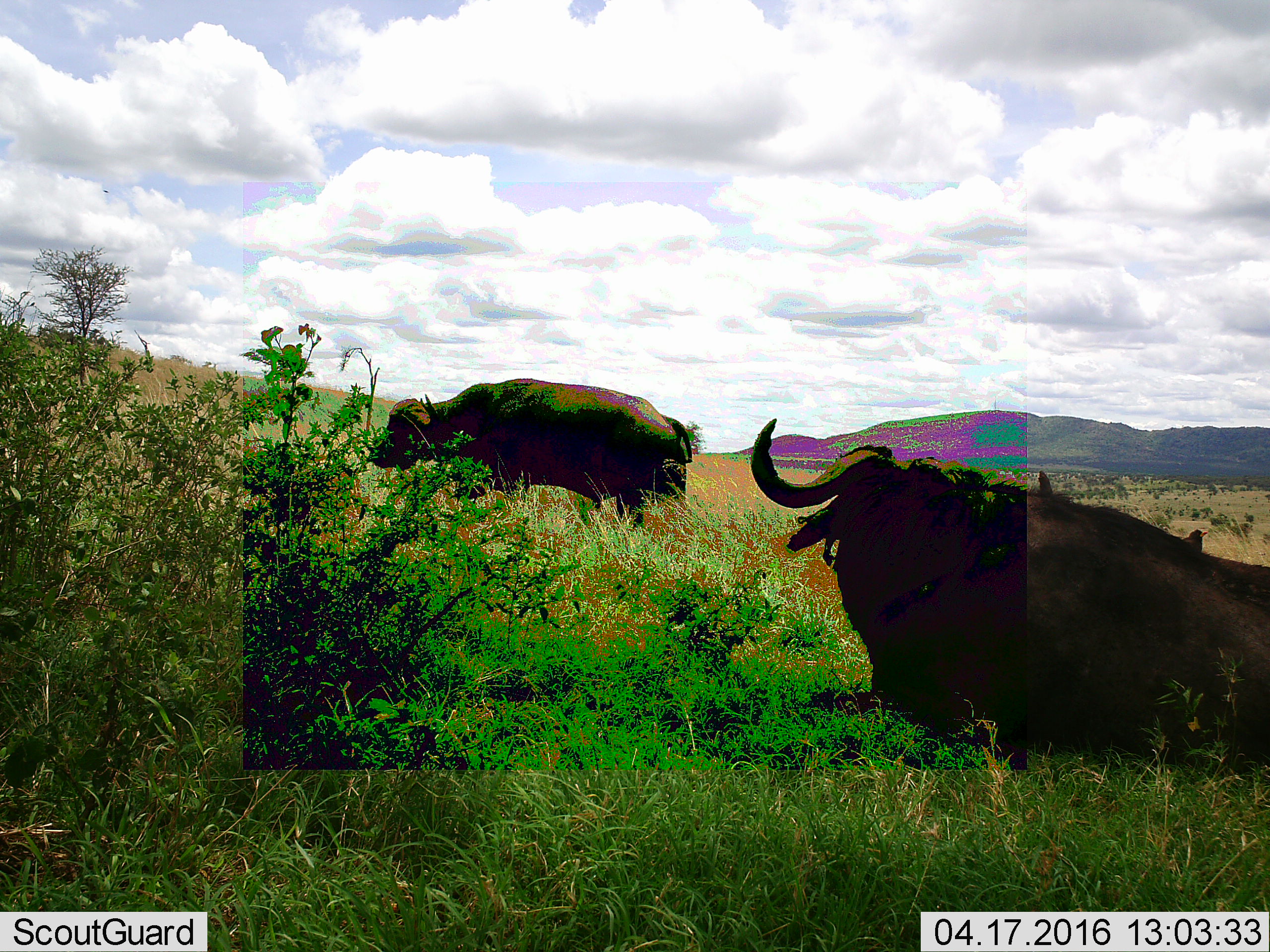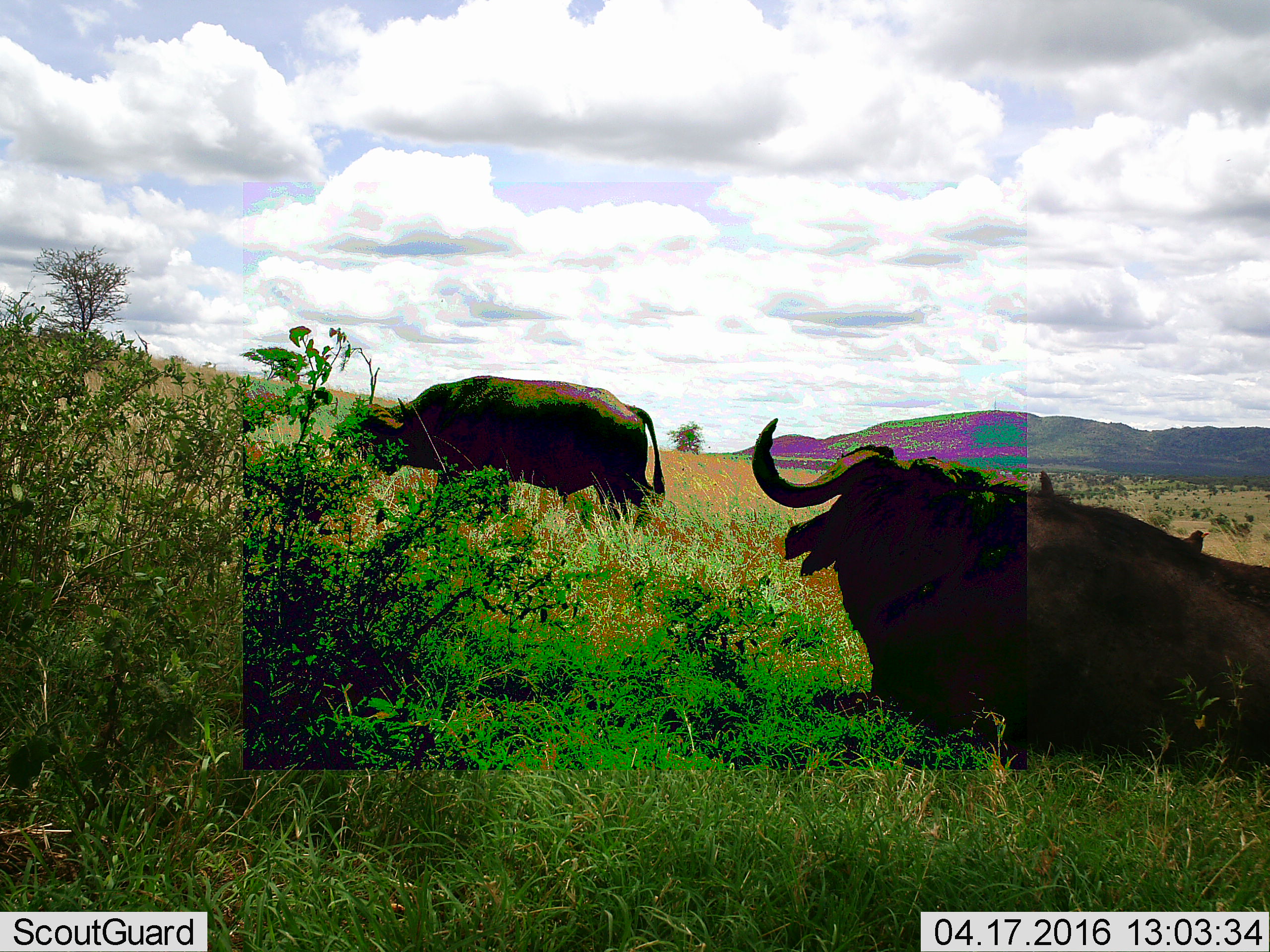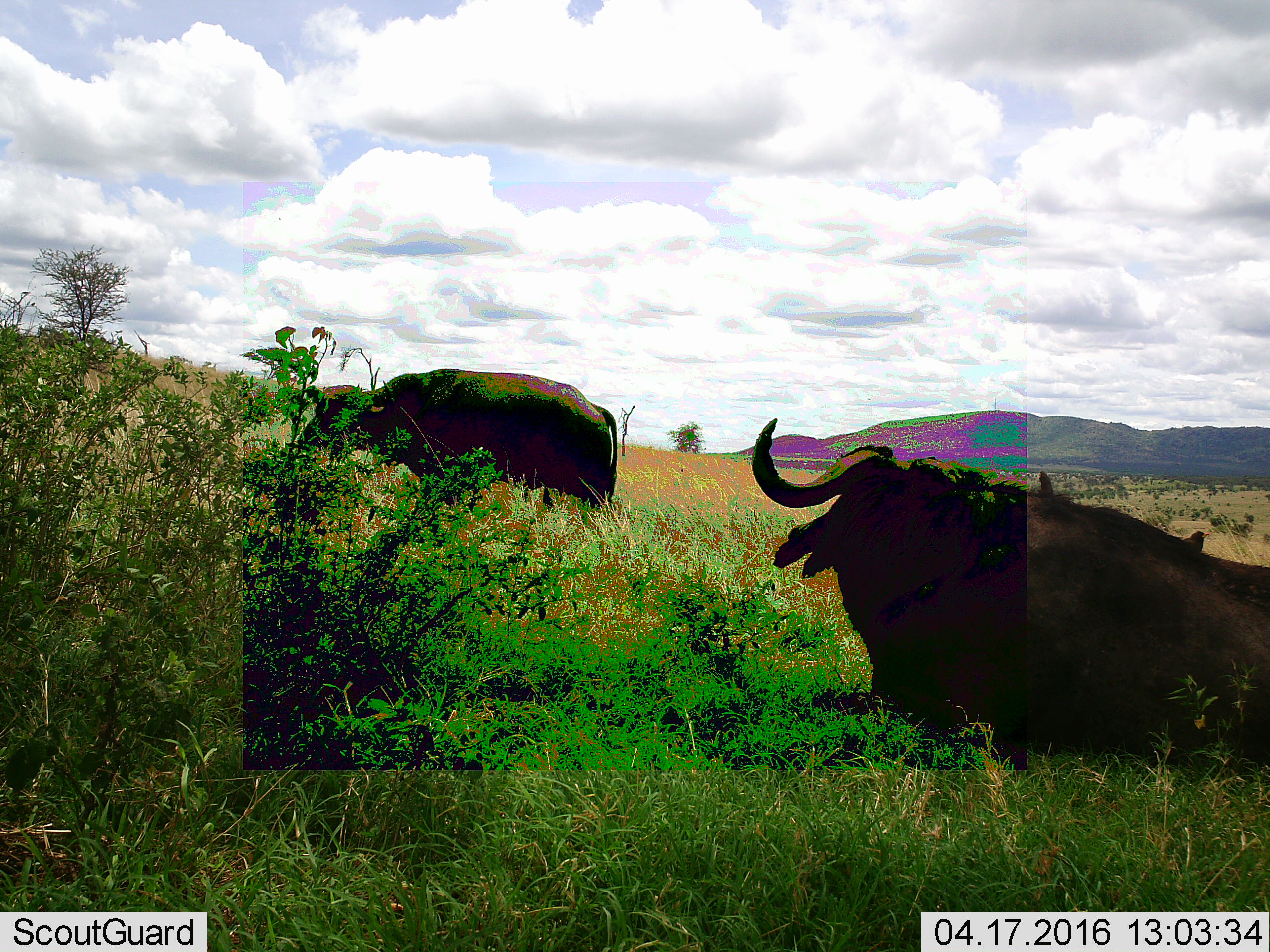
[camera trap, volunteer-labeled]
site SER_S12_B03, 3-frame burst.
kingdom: Animalia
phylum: Chordata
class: Mammalia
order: Artiodactyla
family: Bovidae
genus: Syncerus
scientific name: Syncerus caffer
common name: african buffalo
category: buffalo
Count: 2.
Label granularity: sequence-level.